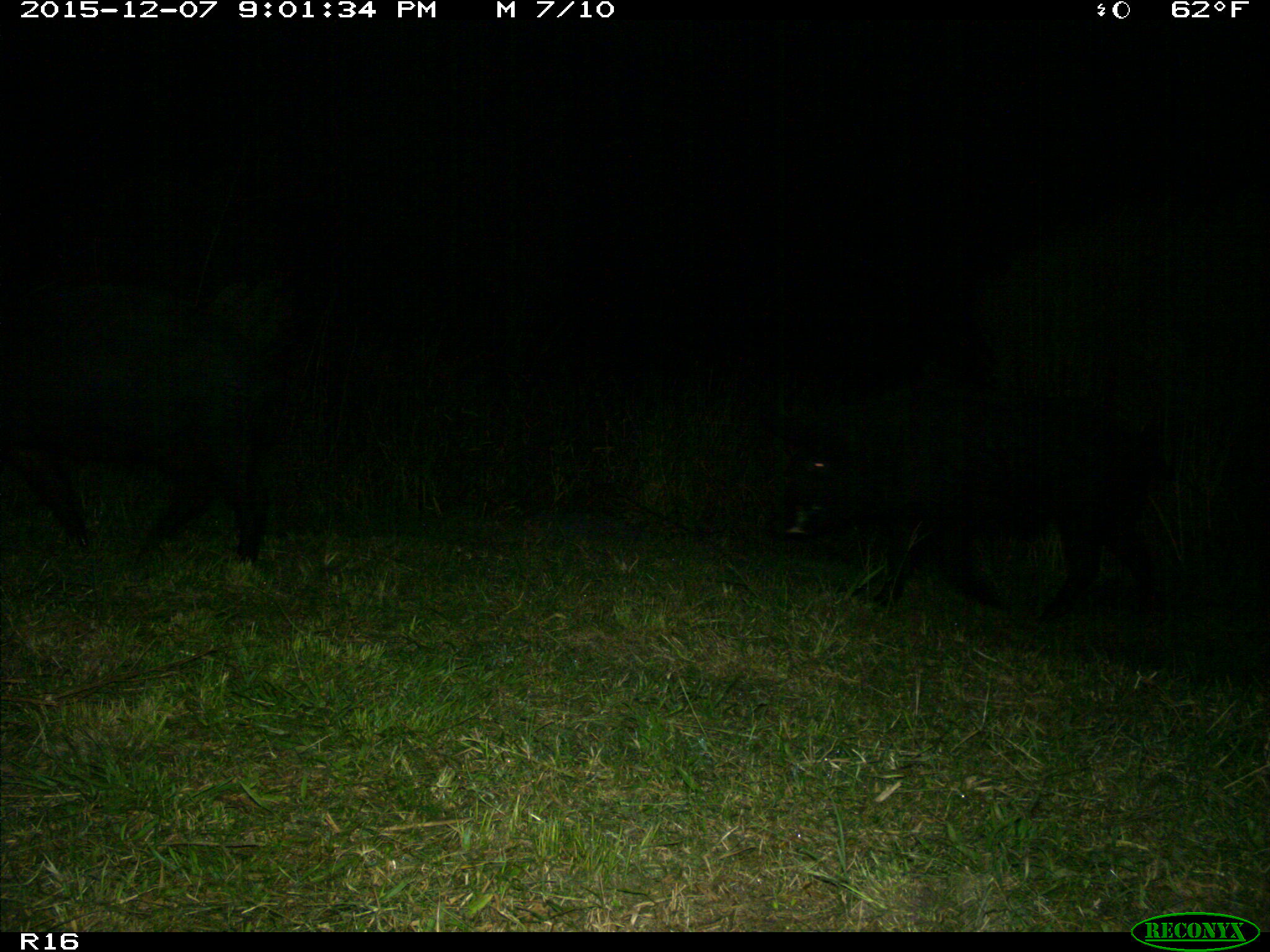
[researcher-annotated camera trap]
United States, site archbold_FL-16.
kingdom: Animalia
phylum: Chordata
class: Mammalia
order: Artiodactyla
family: Suidae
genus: Sus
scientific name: Sus scrofa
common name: wild boar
Sus scrofa (wild boar).